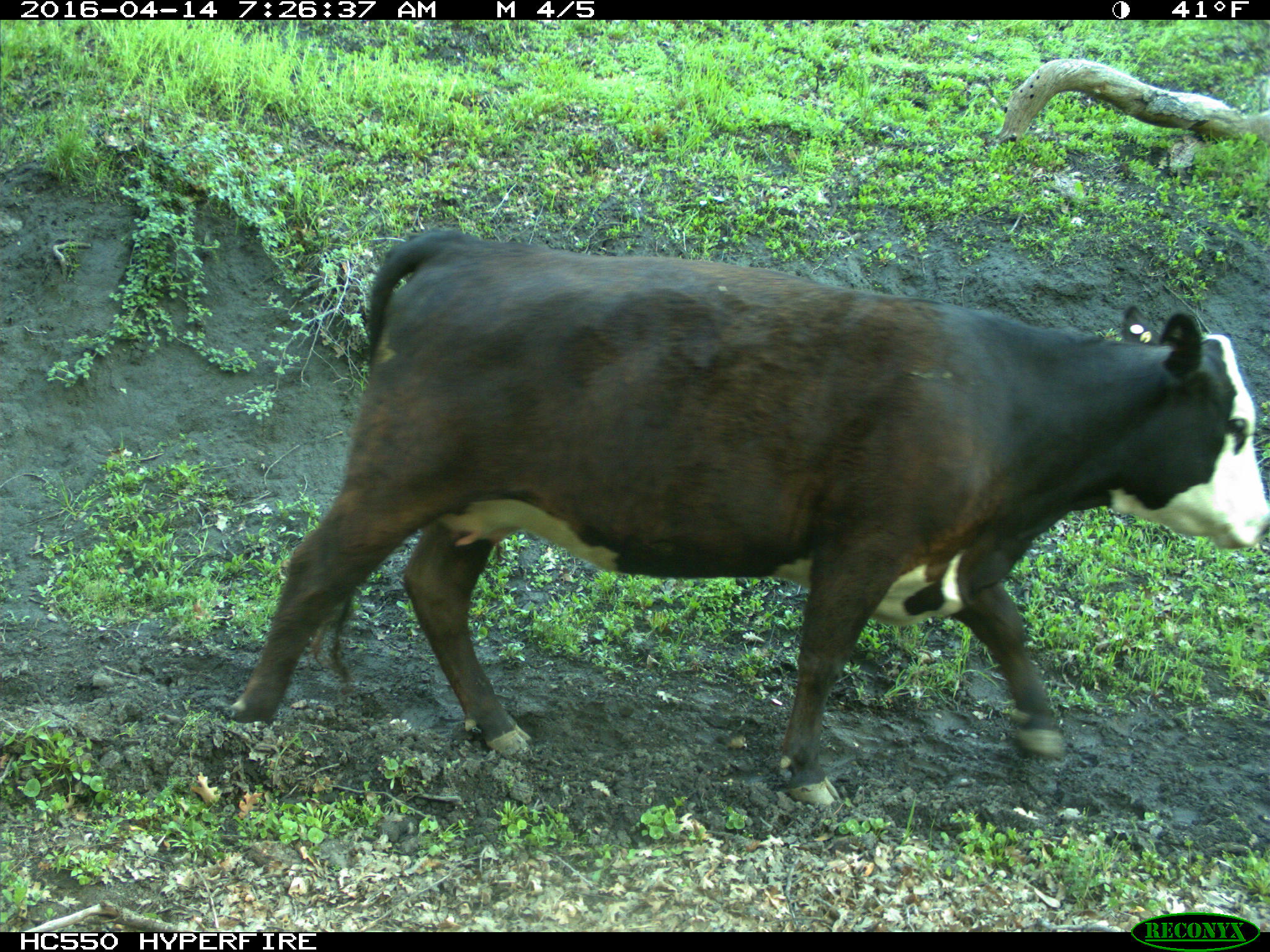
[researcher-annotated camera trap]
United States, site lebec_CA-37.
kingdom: Animalia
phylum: Chordata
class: Mammalia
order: Artiodactyla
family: Bovidae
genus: Bos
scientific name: Bos taurus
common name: domestic cow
Bos taurus (domestic cow).